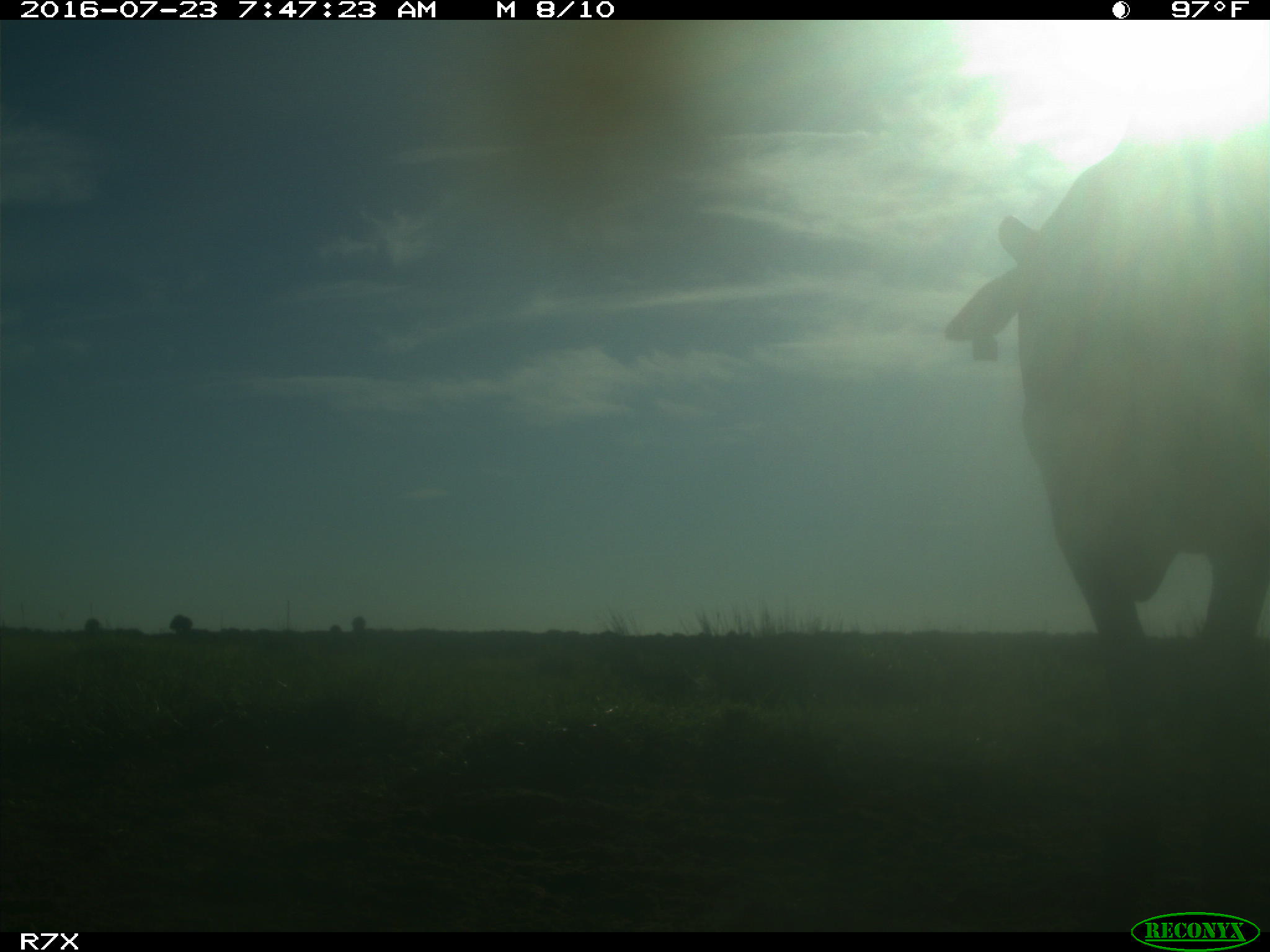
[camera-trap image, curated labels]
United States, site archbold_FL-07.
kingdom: Animalia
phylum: Chordata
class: Mammalia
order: Artiodactyla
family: Bovidae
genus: Bos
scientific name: Bos taurus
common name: domestic cow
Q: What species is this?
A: Bos taurus (domestic cow).